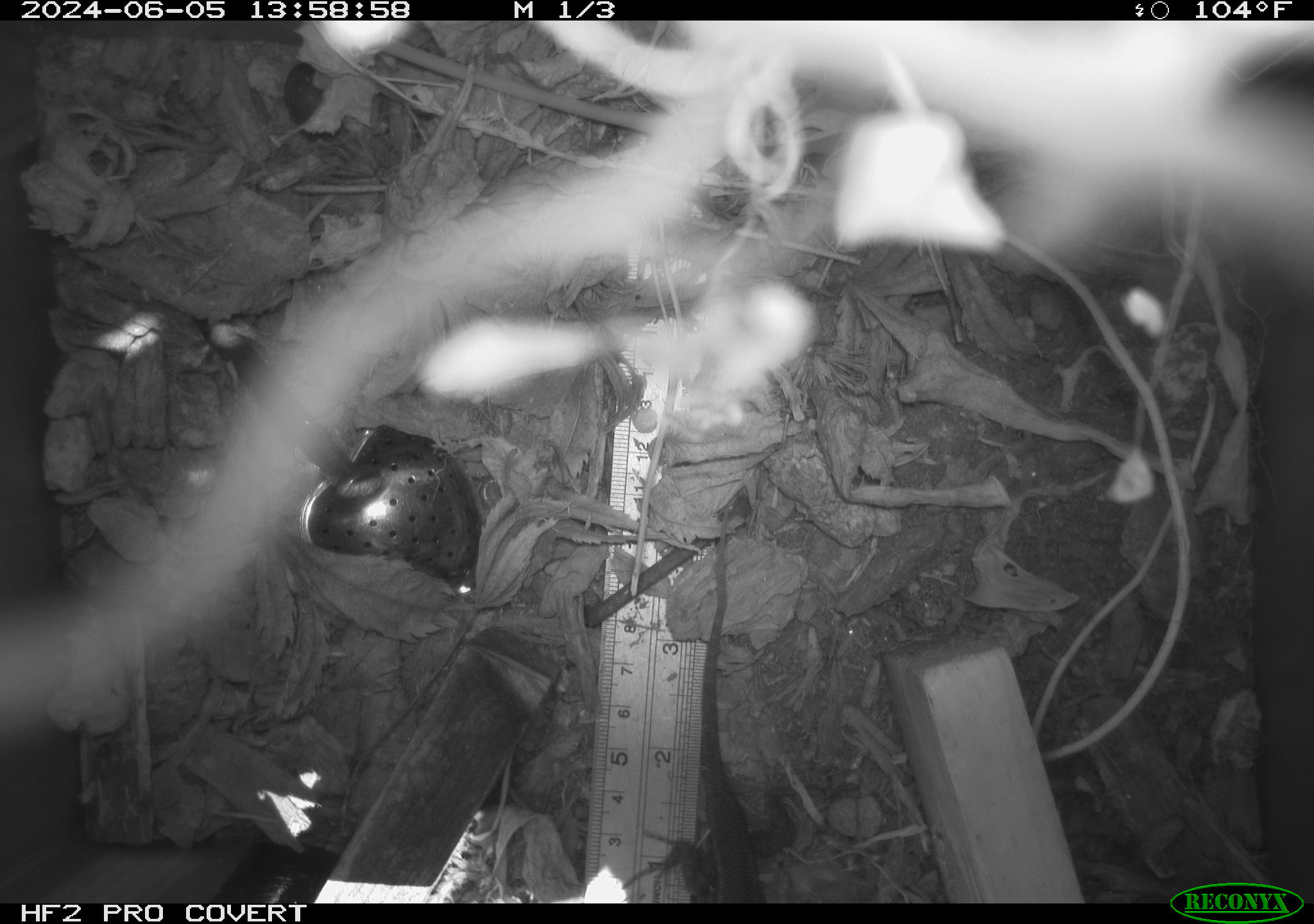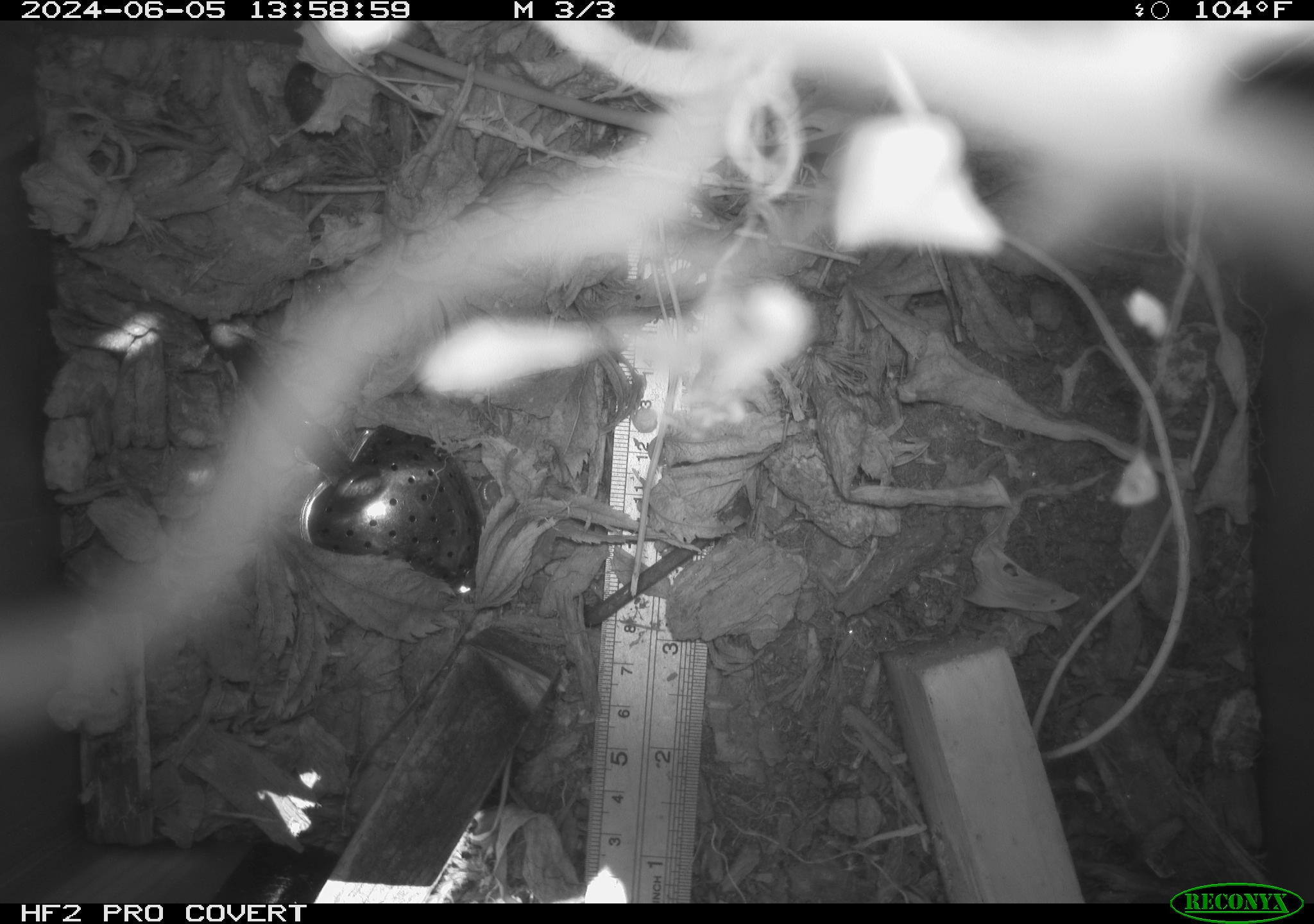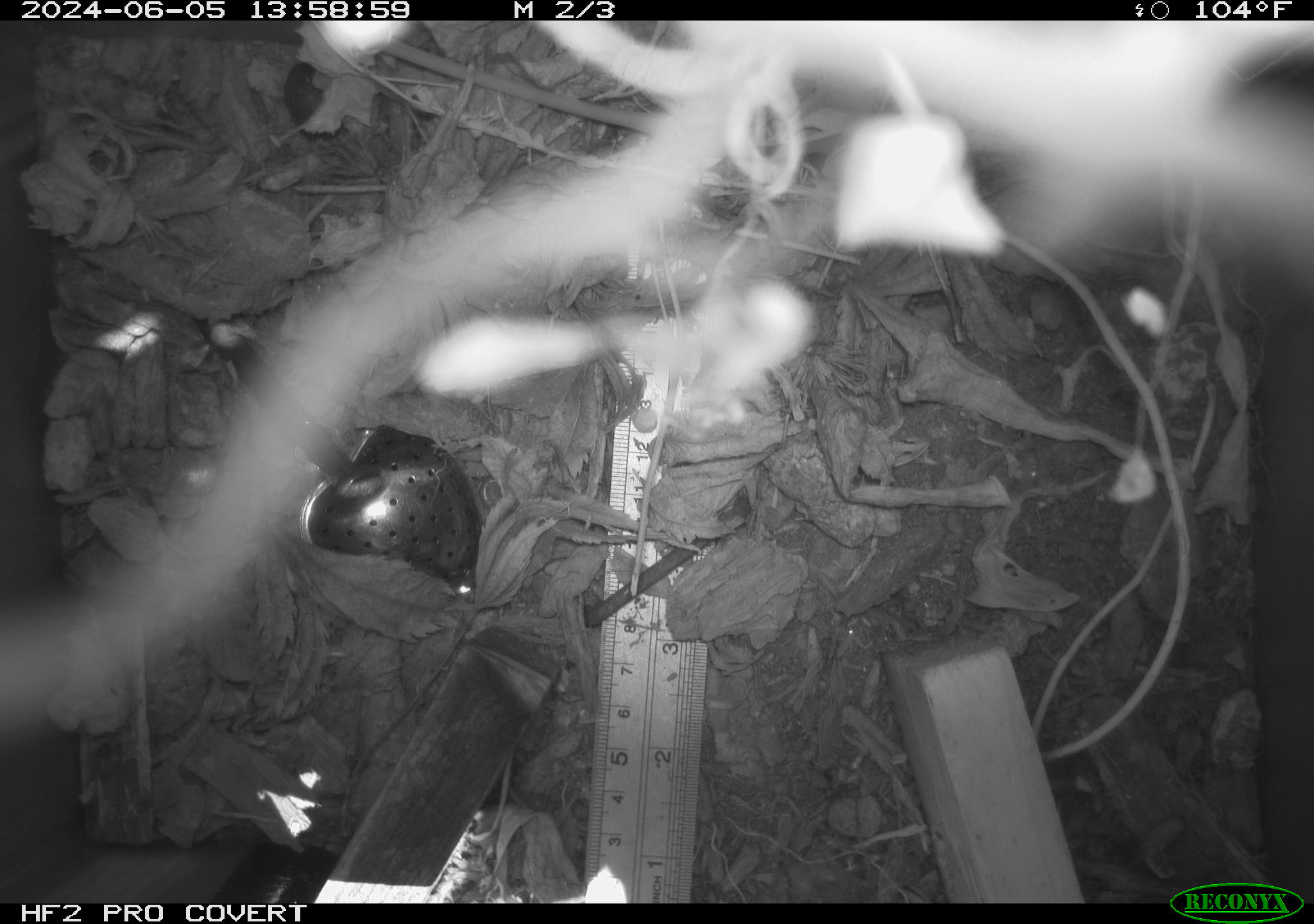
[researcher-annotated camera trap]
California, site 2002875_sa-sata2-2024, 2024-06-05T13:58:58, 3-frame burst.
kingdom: Animalia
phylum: Chordata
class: Reptilia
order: Squamata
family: Phrynosomatidae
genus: Sceloporus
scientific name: Sceloporus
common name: spiny lizards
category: sceloporus species